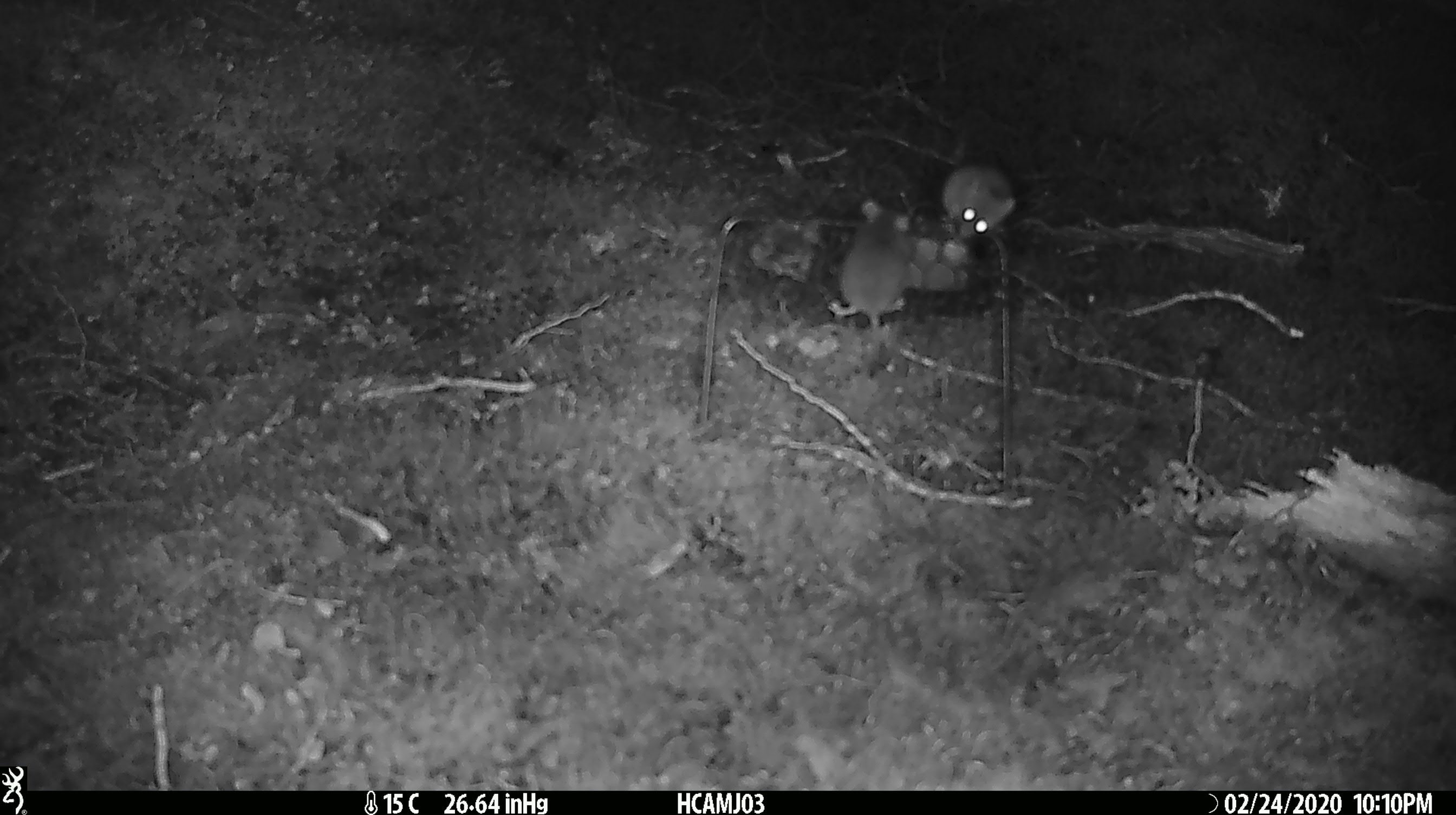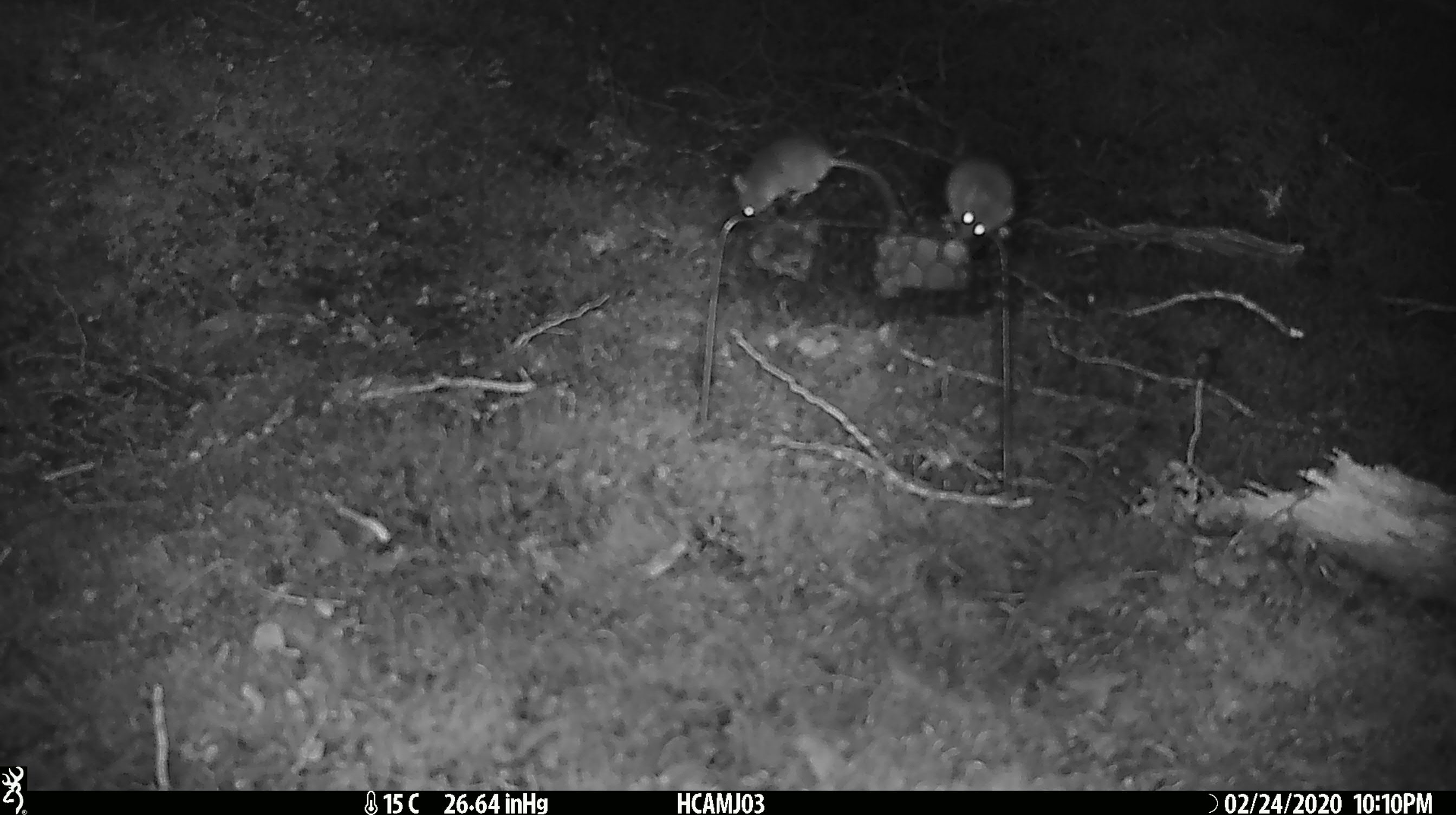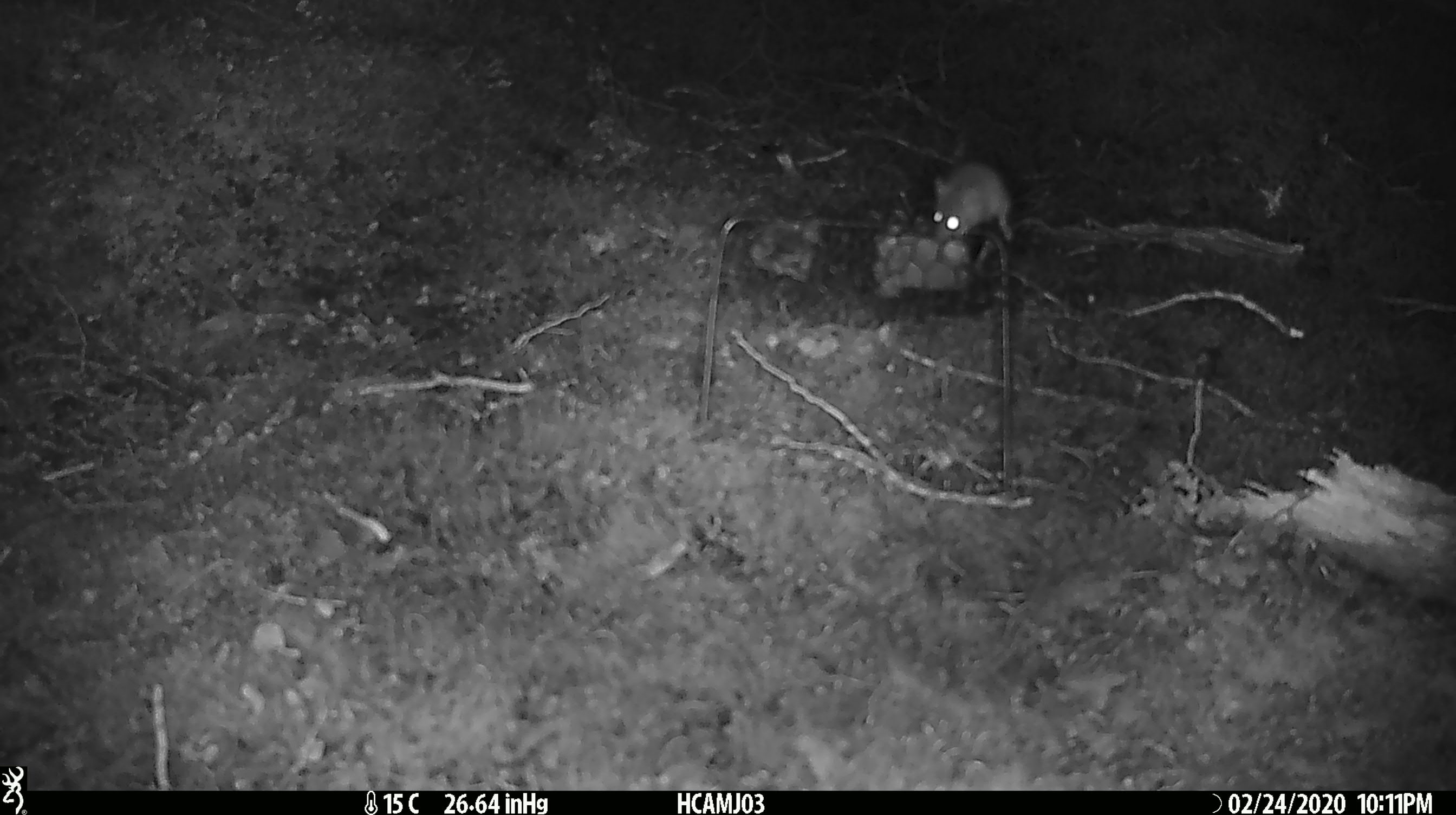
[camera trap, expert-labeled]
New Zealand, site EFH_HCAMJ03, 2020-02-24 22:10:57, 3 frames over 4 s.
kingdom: Animalia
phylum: Chordata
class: Mammalia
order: Rodentia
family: Muridae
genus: Mus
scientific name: Mus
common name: mouse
Mouse (Mus).